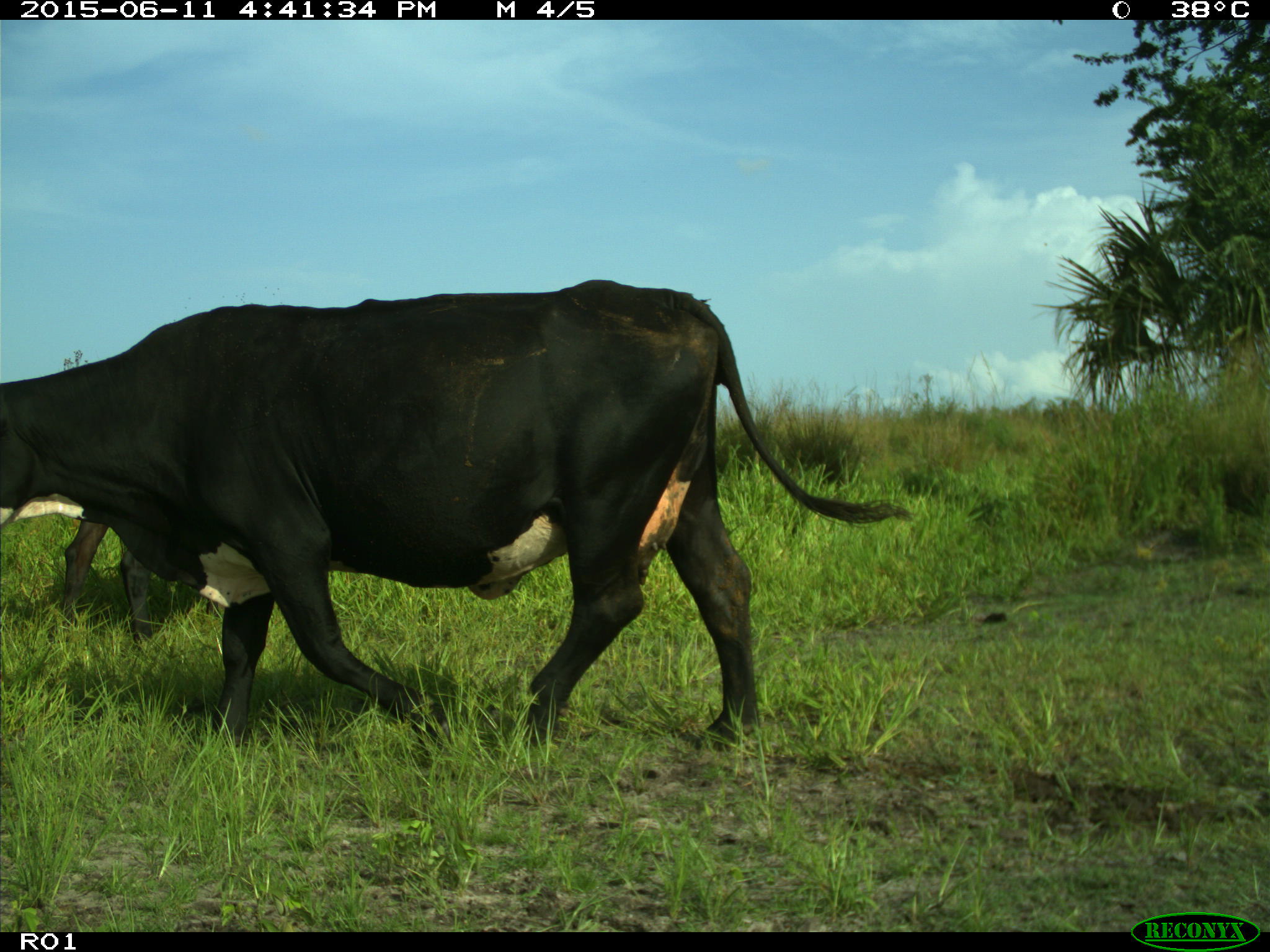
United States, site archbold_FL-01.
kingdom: Animalia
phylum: Chordata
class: Mammalia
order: Artiodactyla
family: Bovidae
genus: Bos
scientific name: Bos taurus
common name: domestic cow